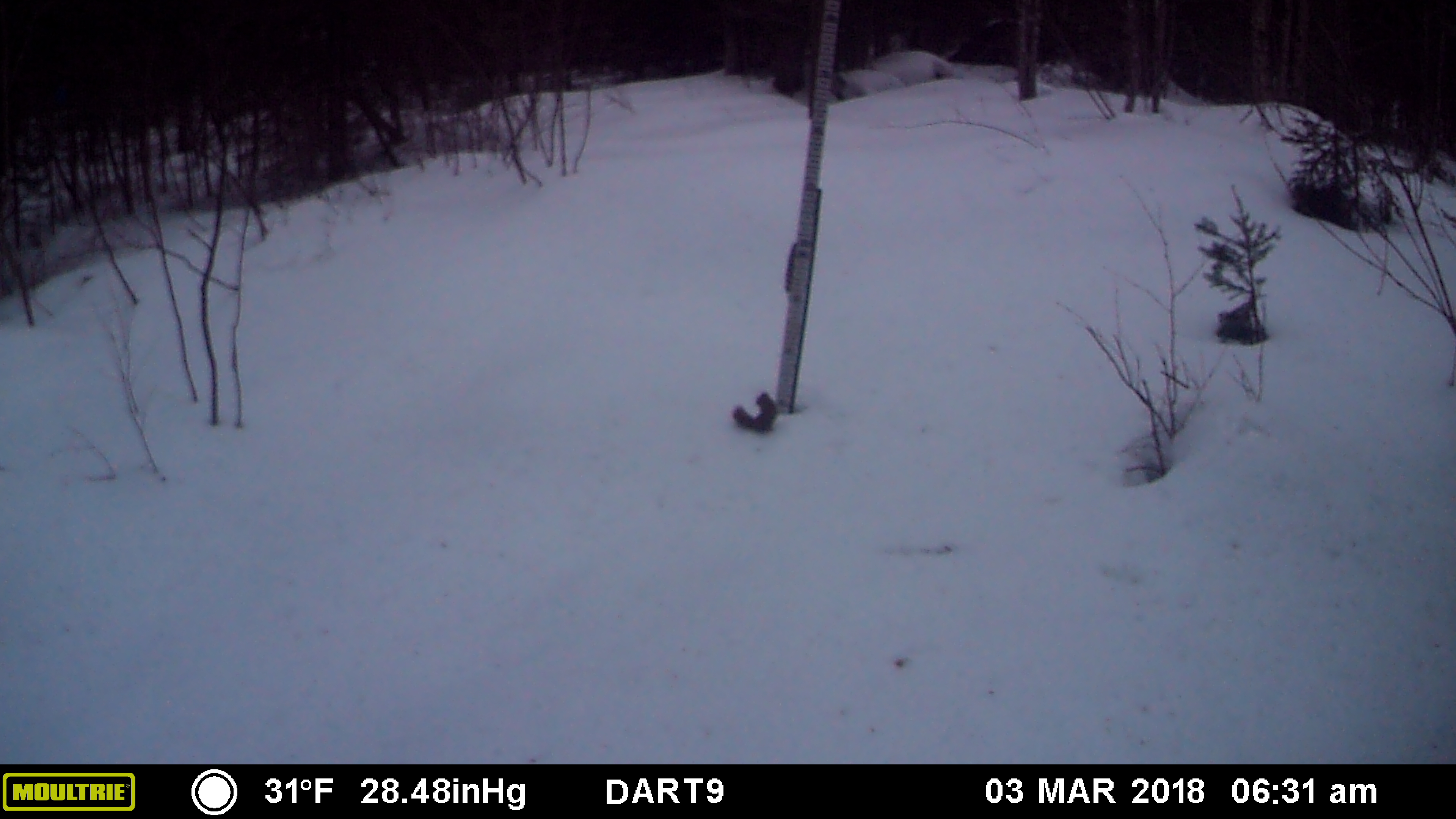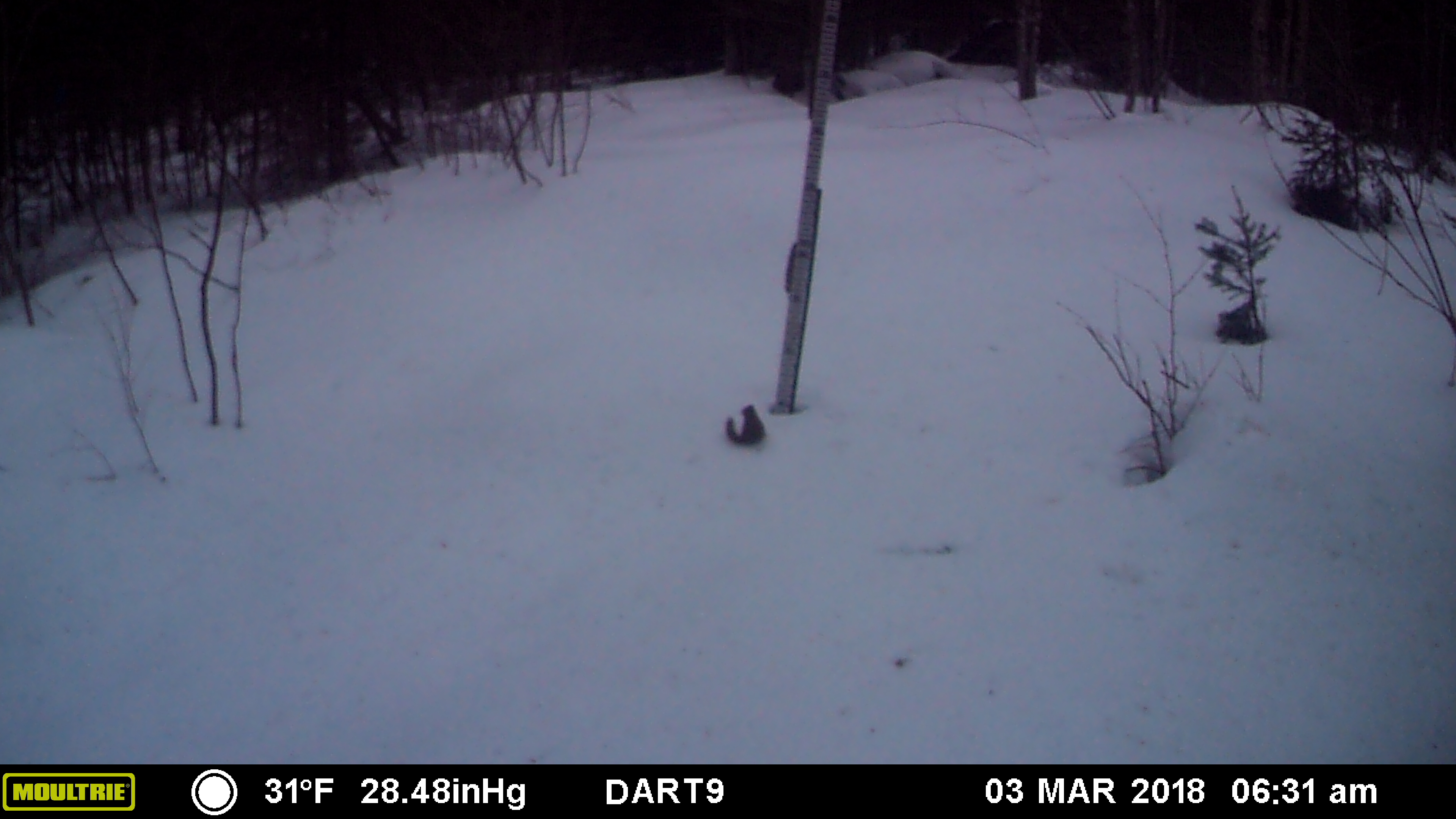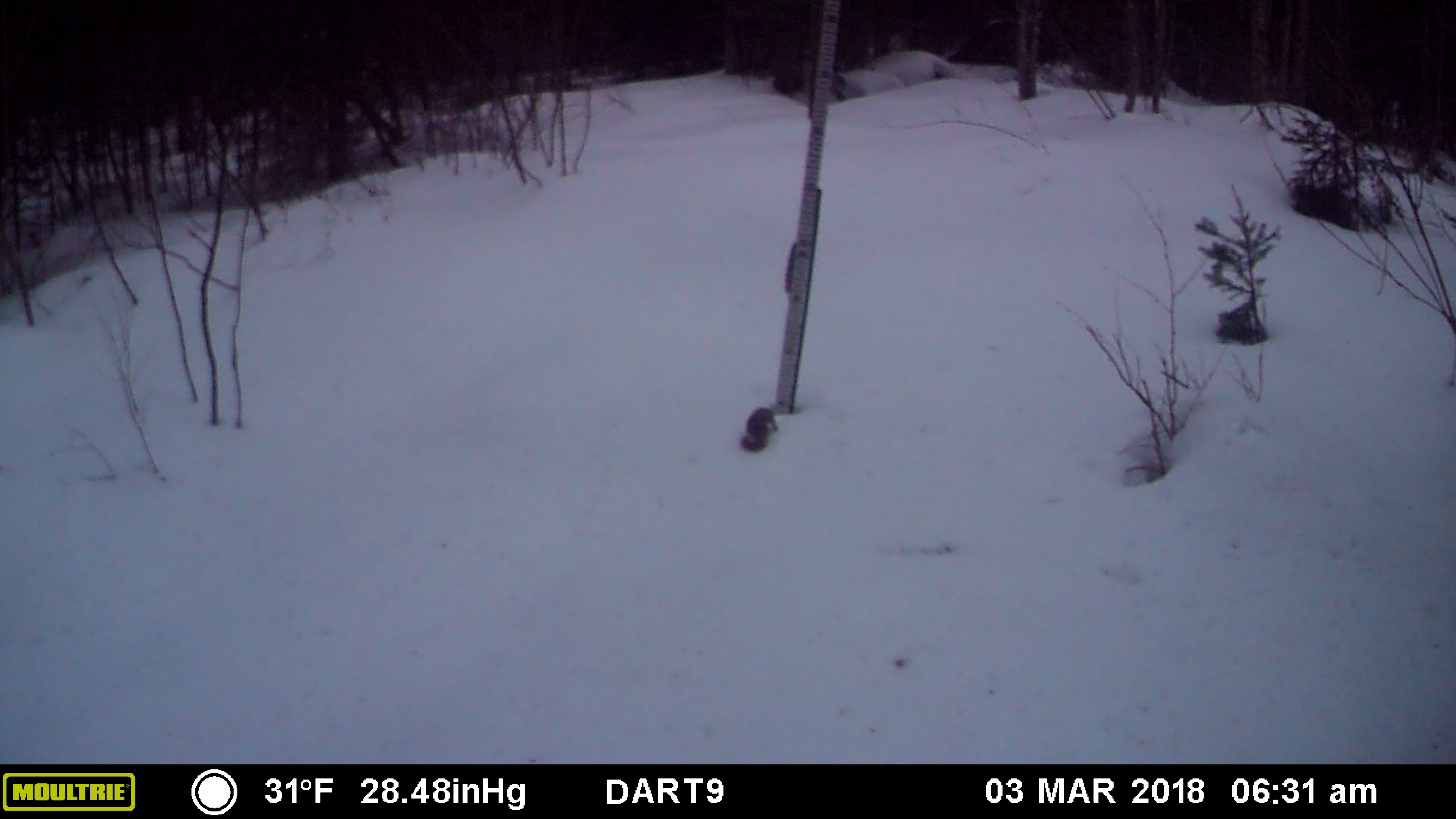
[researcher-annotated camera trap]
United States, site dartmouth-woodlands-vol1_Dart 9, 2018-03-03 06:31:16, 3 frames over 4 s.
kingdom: Animalia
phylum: Chordata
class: Mammalia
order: Rodentia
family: Sciuridae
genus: Tamiasciurus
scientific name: Tamiasciurus hudsonicus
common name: red squirrel